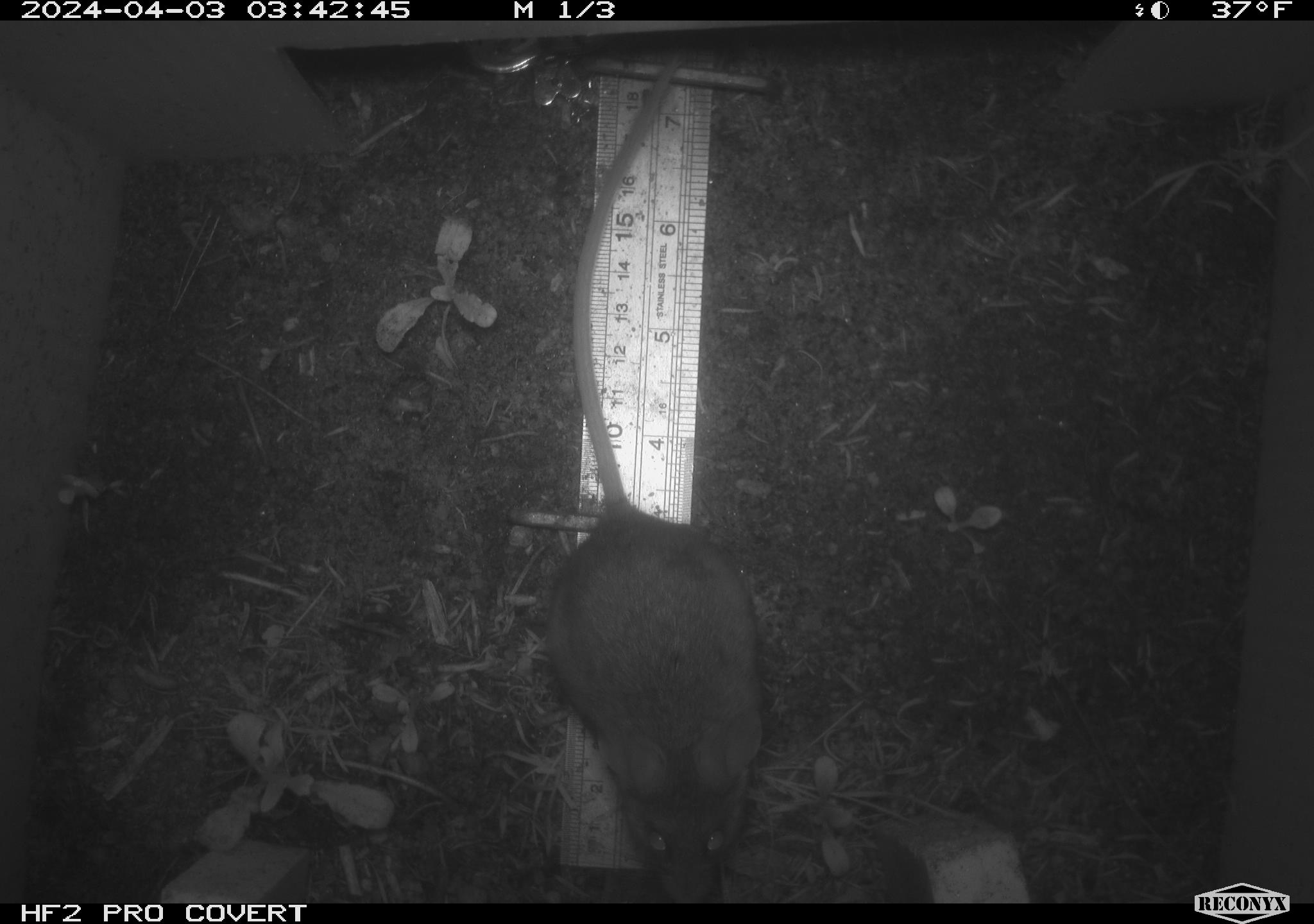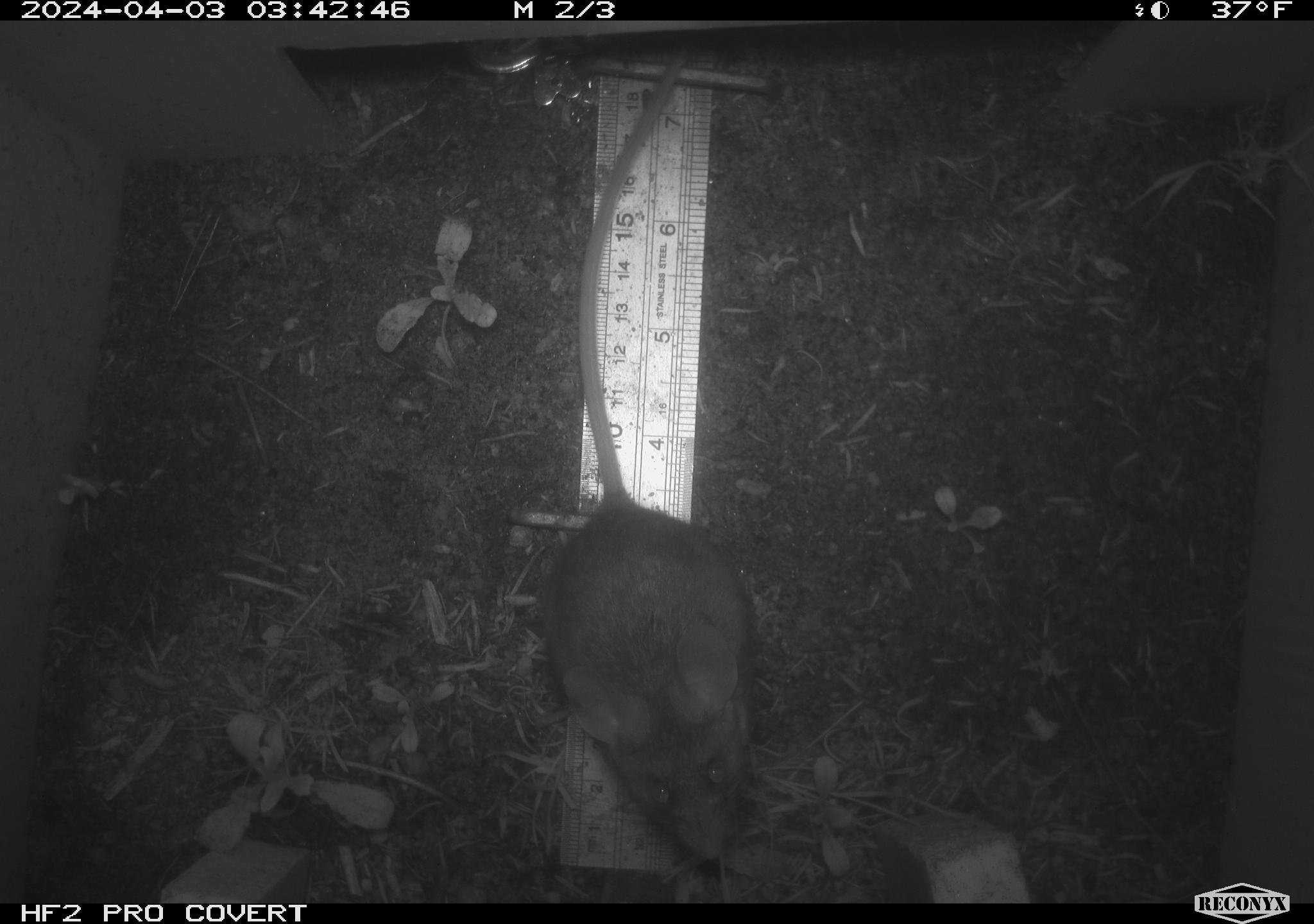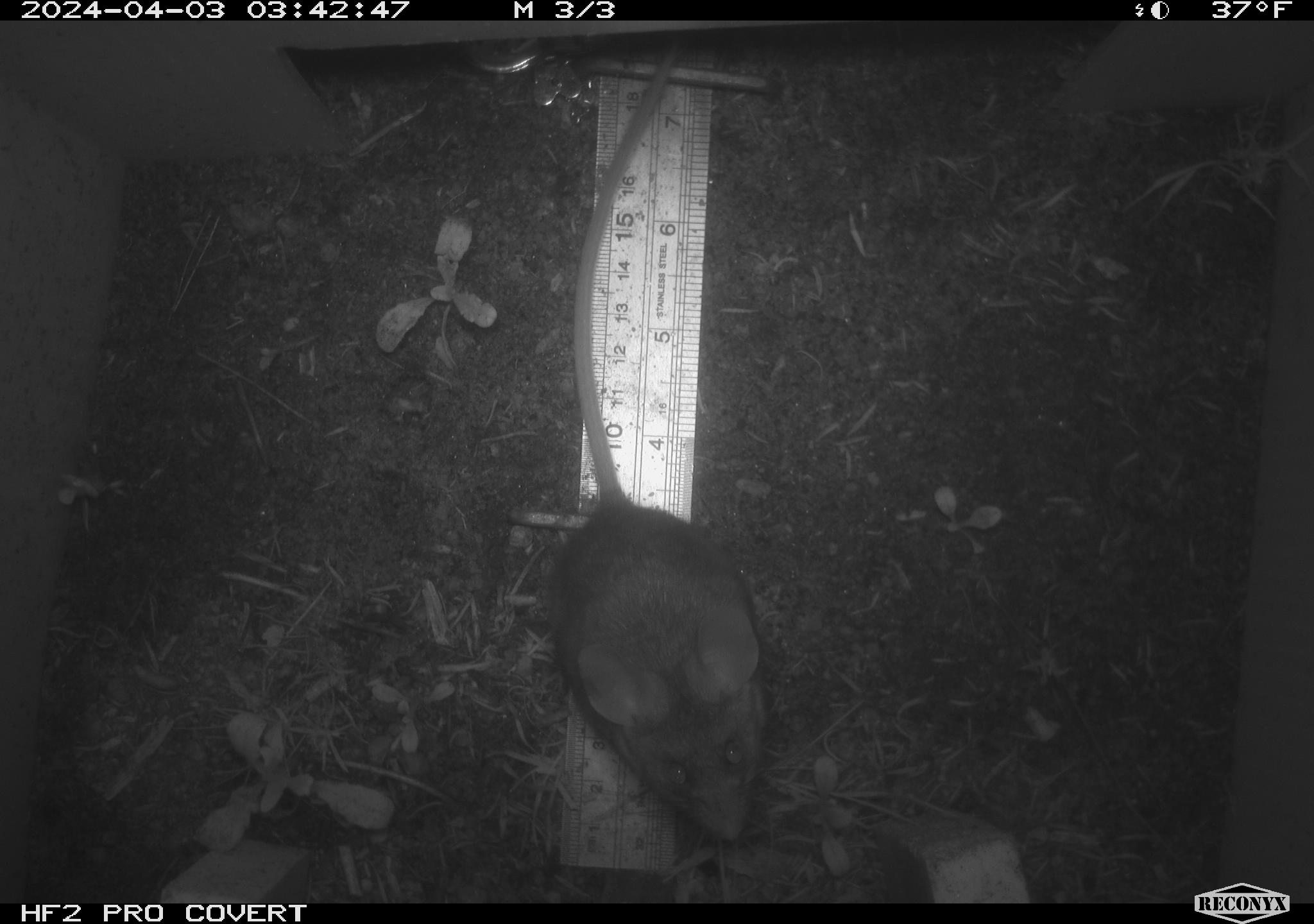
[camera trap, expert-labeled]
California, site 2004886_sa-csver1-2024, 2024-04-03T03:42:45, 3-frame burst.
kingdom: Animalia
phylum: Chordata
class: Mammalia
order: Rodentia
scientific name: Rodentia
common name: rodent